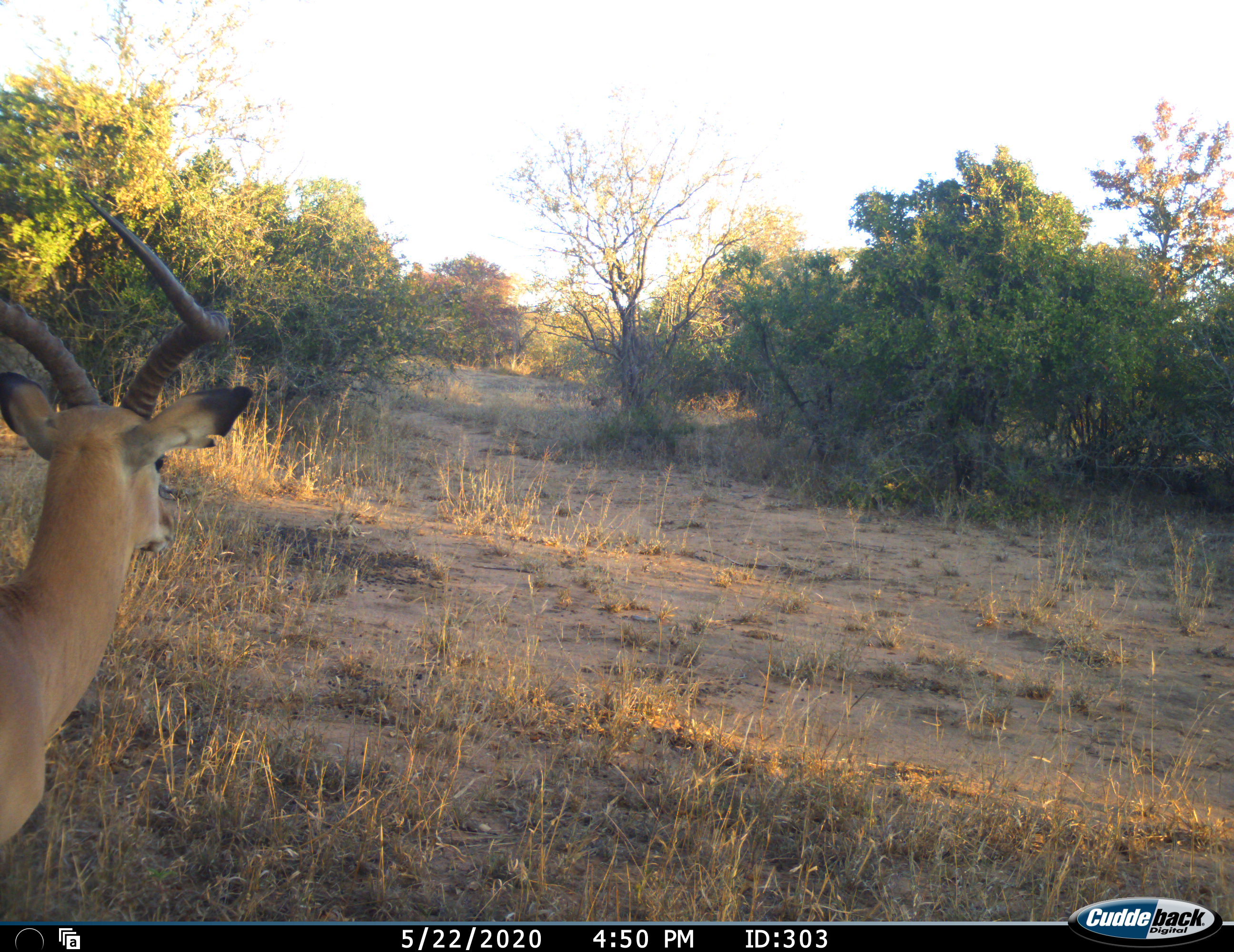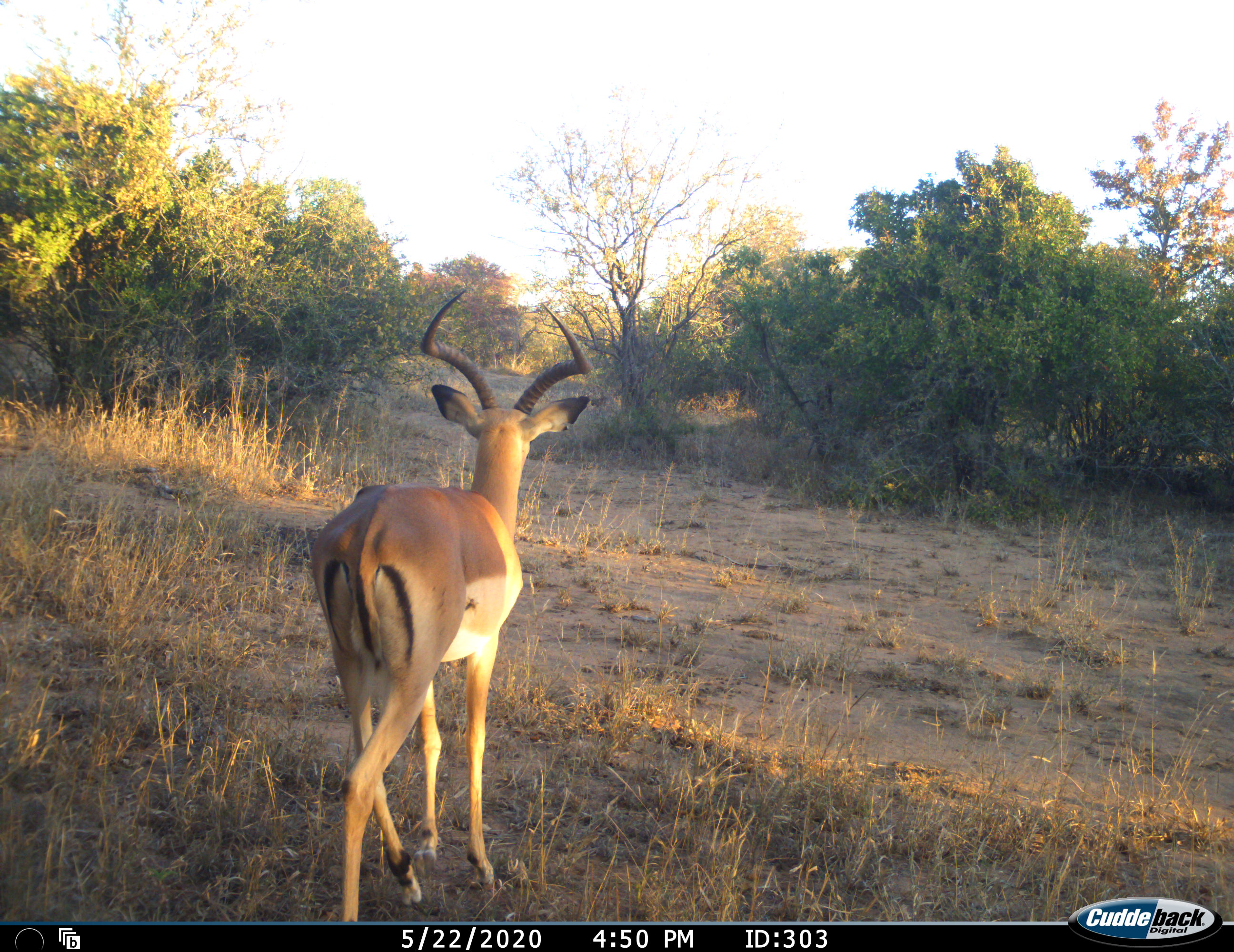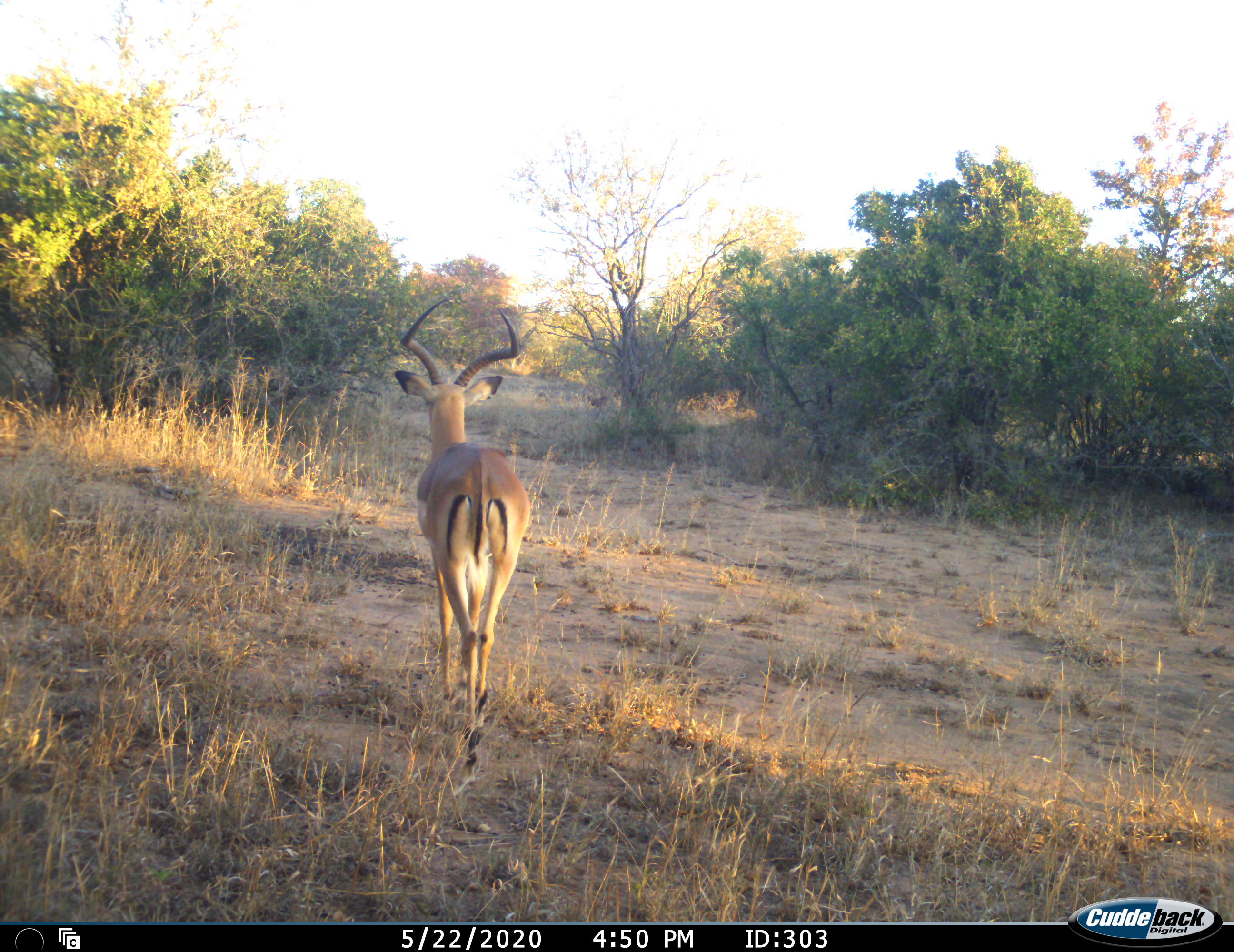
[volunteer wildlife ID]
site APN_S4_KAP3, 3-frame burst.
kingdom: Animalia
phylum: Chordata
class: Mammalia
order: Artiodactyla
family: Bovidae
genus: Aepyceros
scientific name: Aepyceros melampus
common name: impala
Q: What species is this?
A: Impala (Aepyceros melampus).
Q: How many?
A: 1.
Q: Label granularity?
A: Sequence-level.